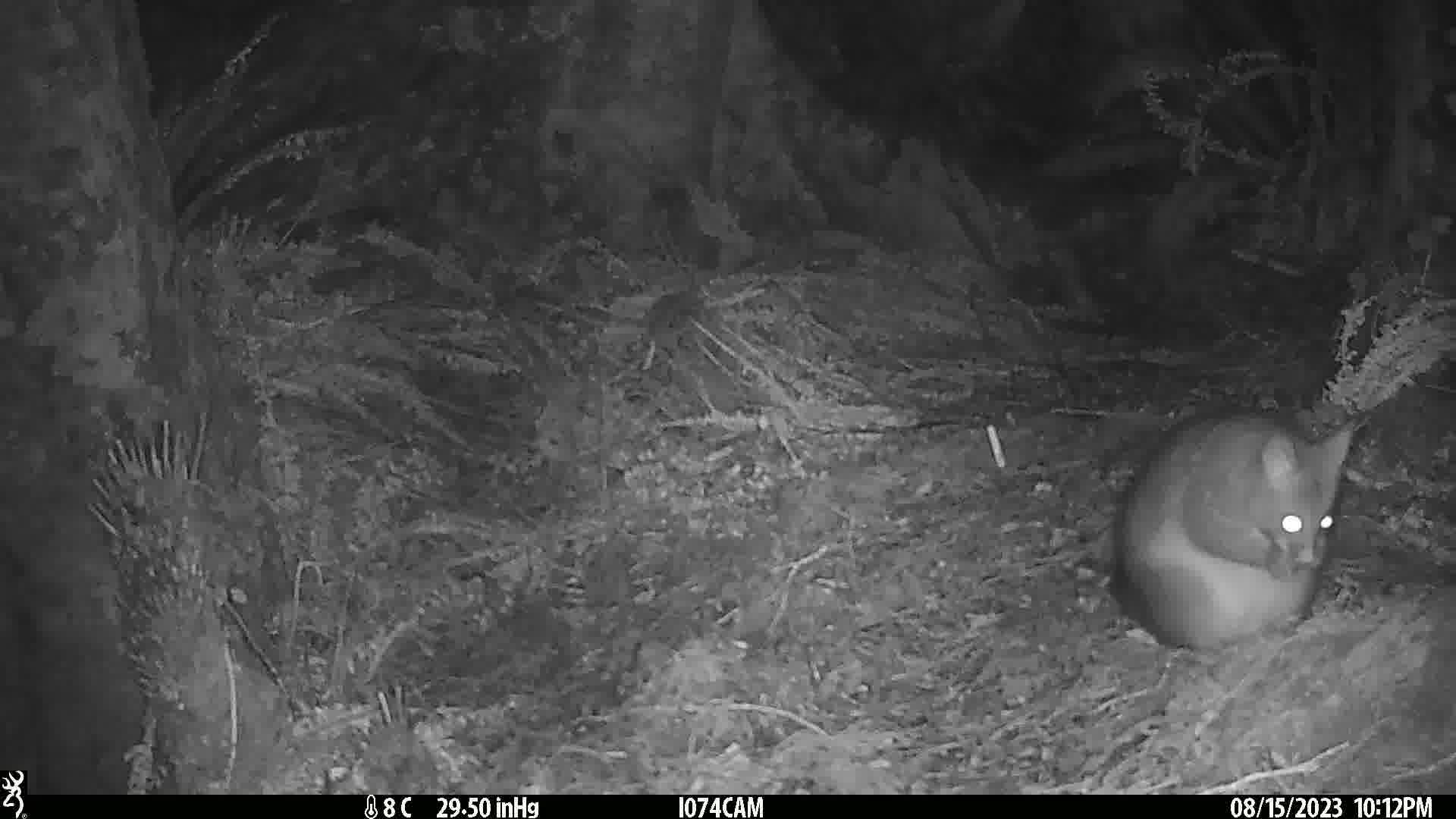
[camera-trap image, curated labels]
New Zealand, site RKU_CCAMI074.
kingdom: Animalia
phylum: Chordata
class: Mammalia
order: Diprotodontia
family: Phalangeridae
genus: Trichosurus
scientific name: Trichosurus vulpecula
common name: common brushtail possum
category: possum